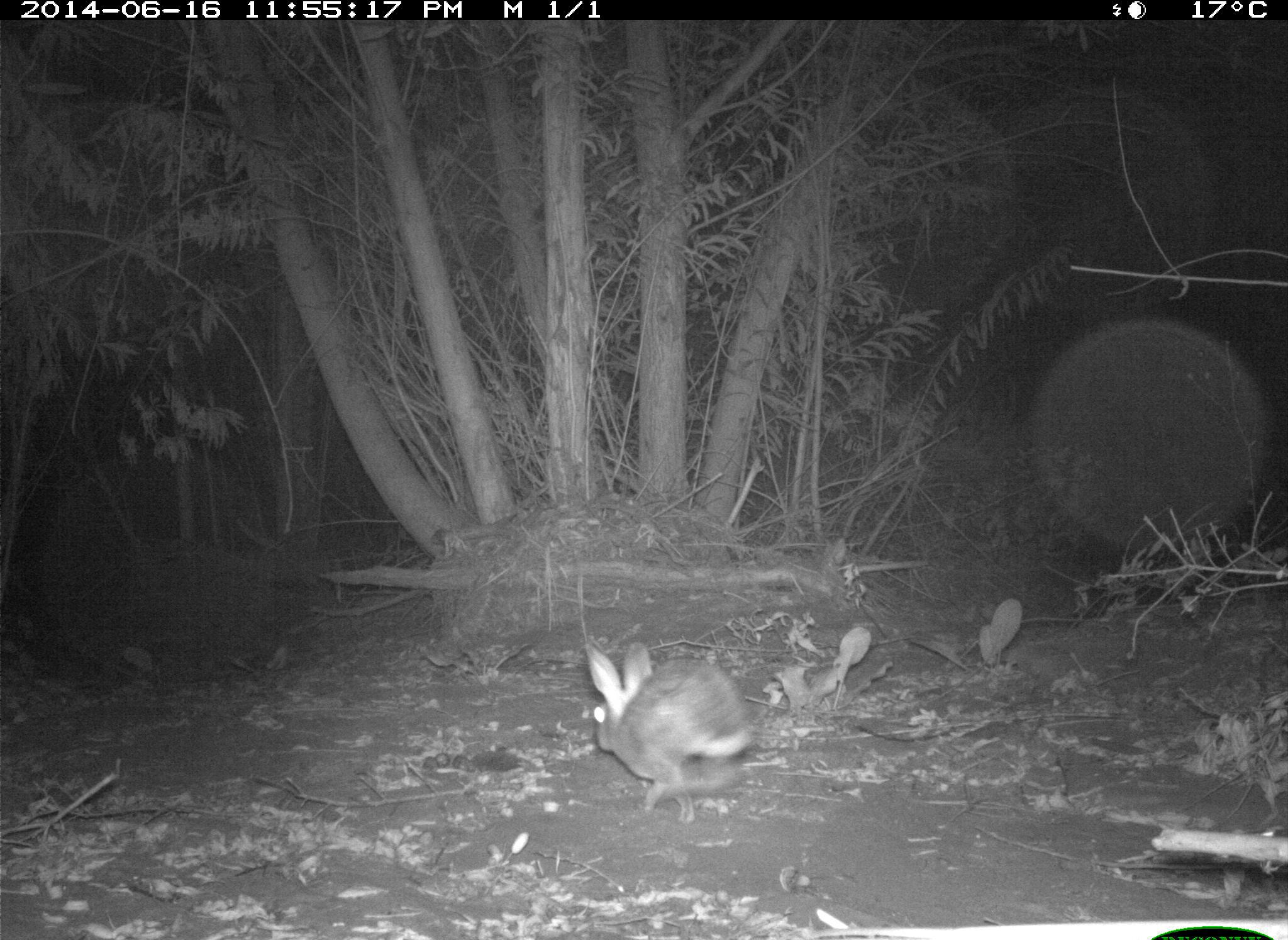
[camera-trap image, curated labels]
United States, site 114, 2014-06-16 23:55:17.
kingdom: Animalia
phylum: Chordata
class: Mammalia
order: Lagomorpha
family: Leporidae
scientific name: Leporidae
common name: rabbits and hares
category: rabbit